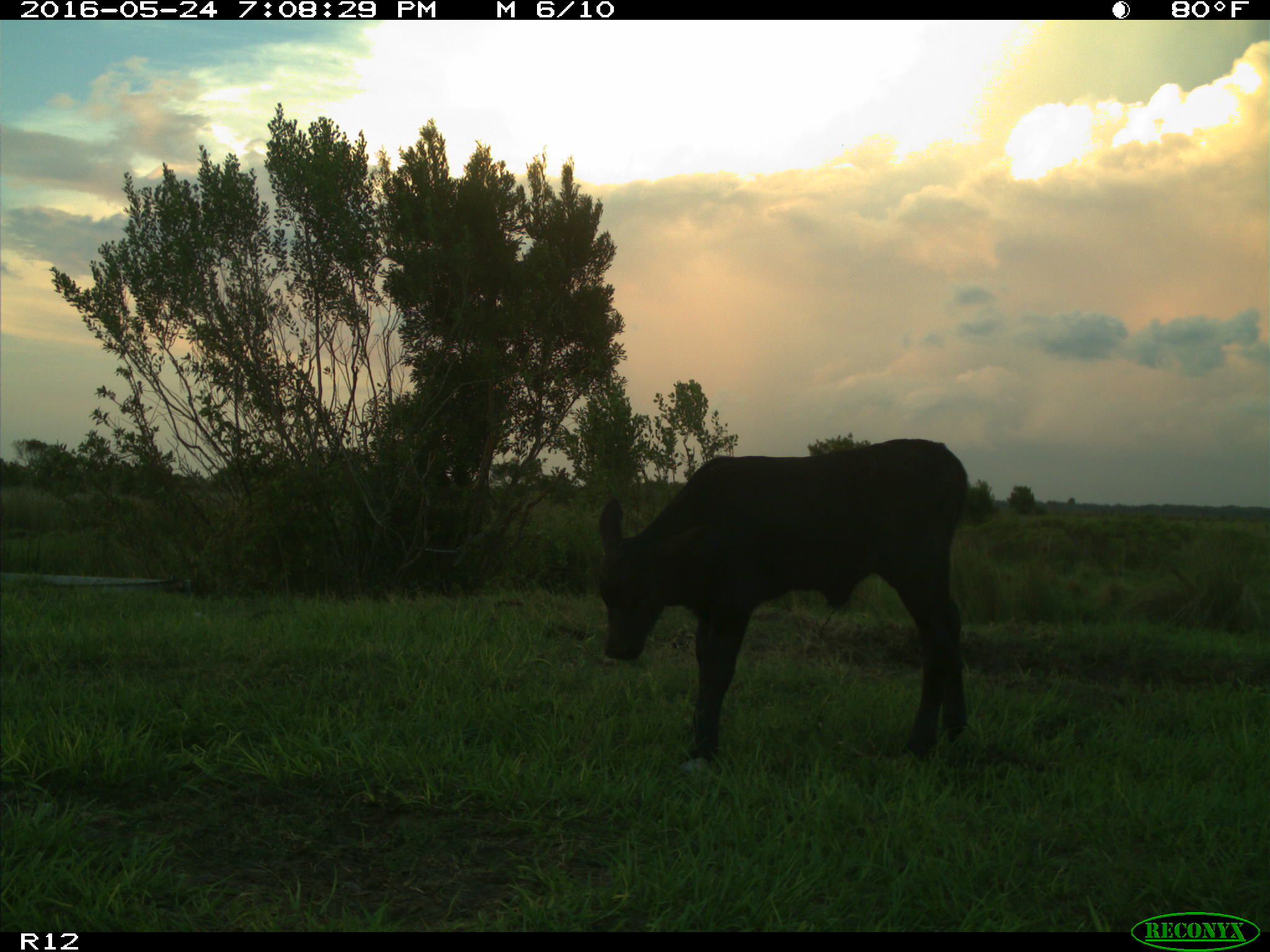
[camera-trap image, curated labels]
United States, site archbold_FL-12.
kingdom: Animalia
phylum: Chordata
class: Mammalia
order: Artiodactyla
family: Bovidae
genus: Bos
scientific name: Bos taurus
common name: domestic cow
Bos taurus (domestic cow).